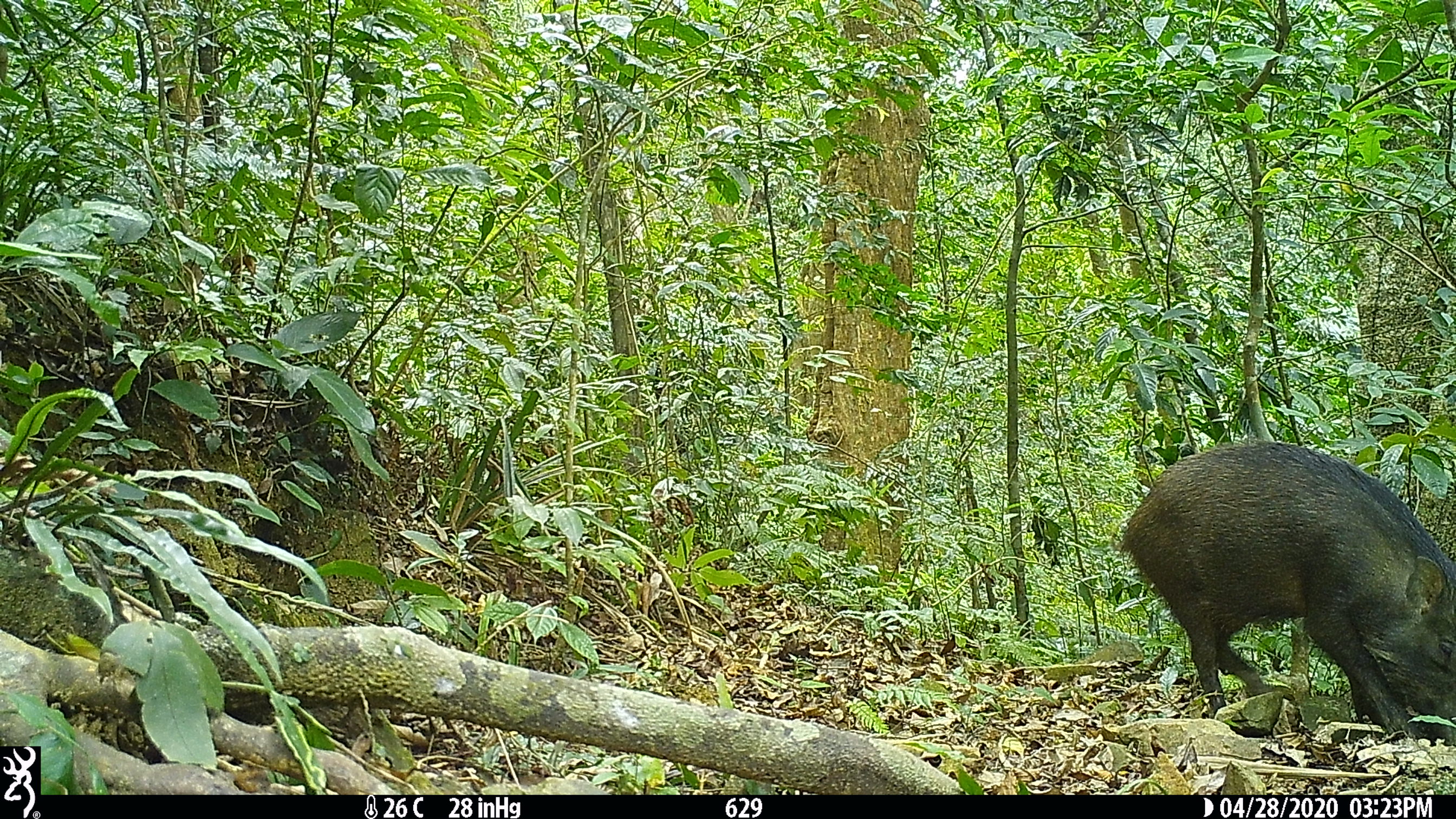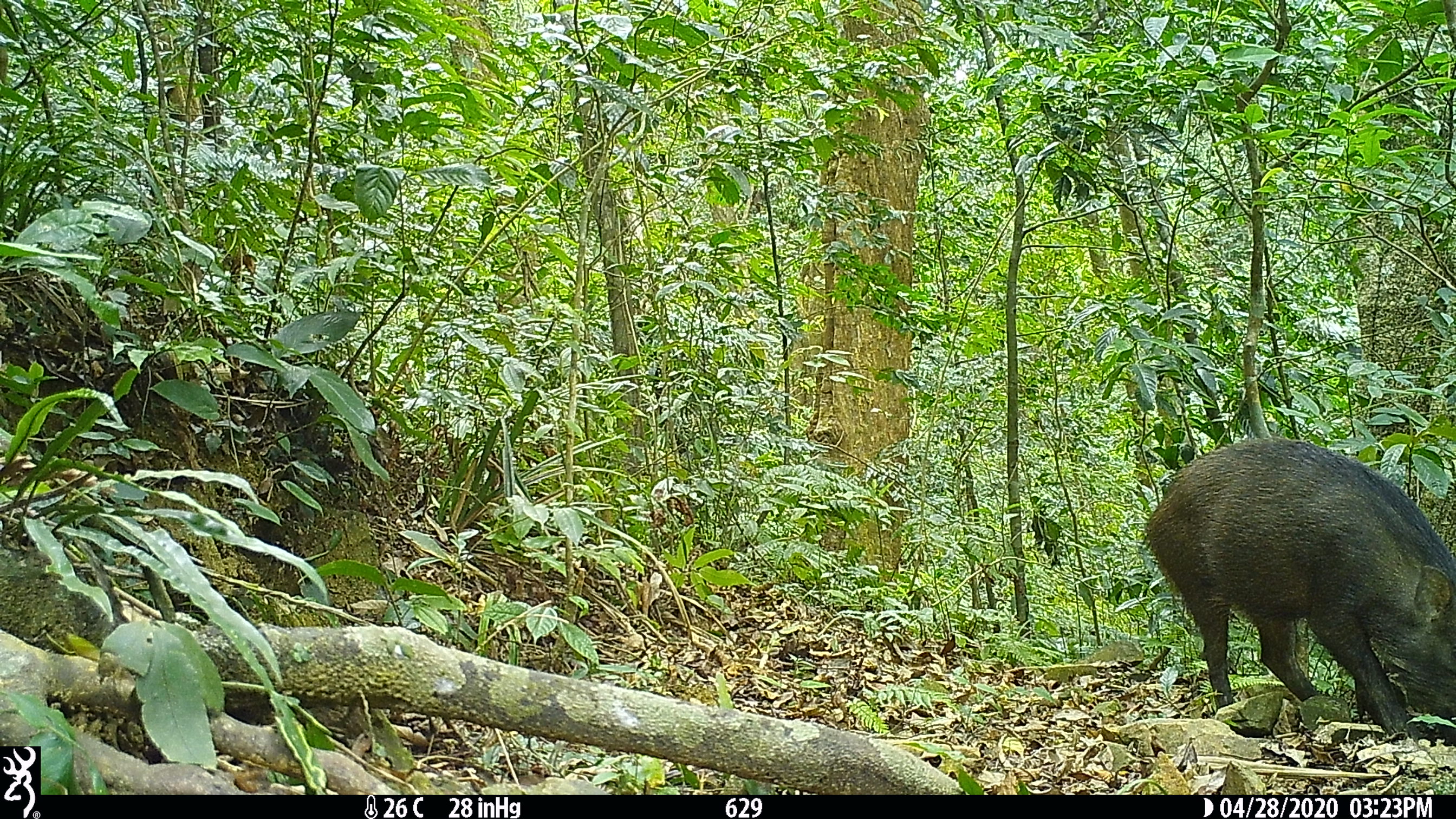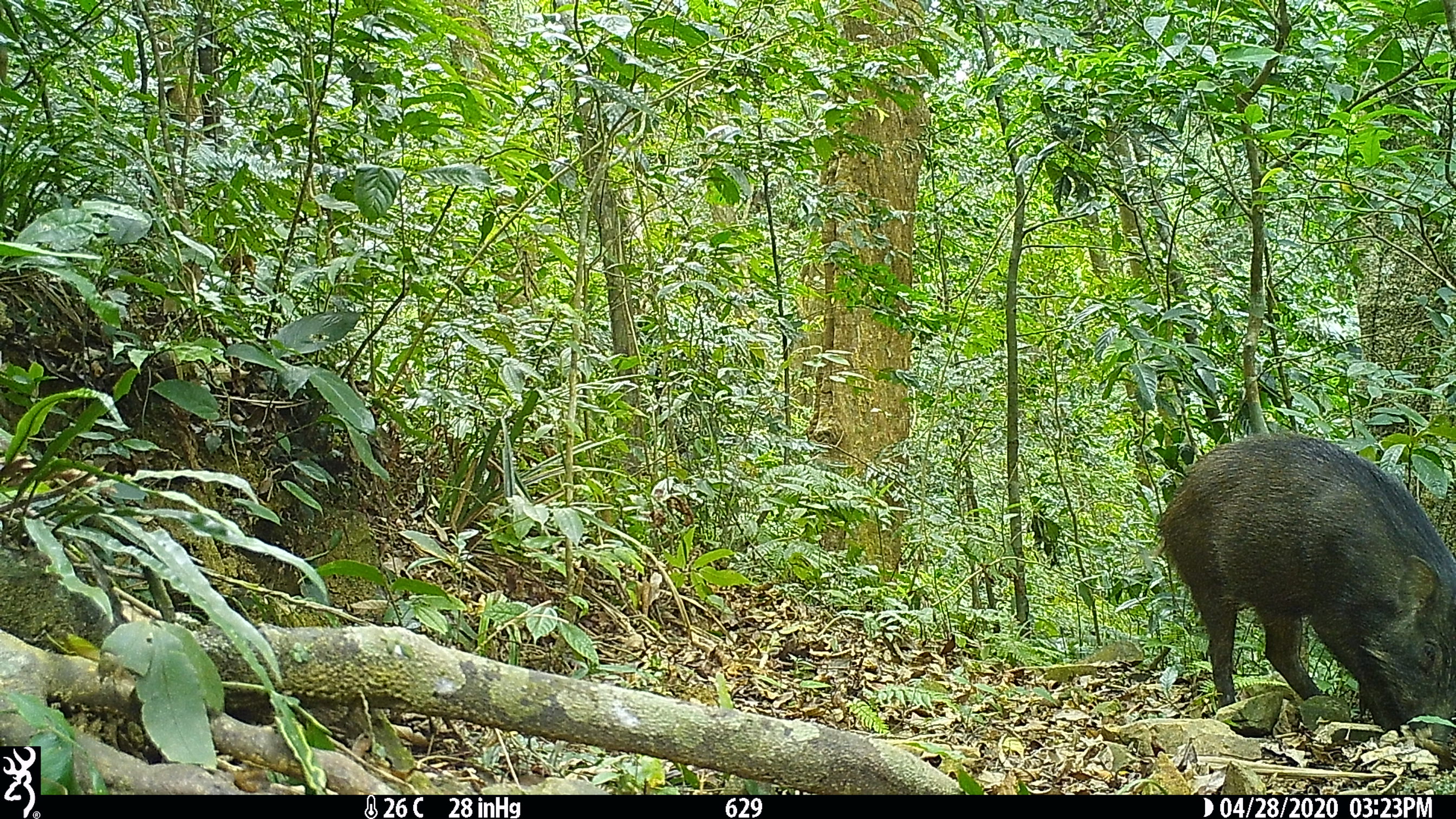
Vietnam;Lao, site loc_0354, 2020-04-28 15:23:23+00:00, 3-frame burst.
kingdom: Animalia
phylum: Chordata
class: Mammalia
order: Artiodactyla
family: Suidae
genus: Sus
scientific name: Sus scrofa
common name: eurasian wild pig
Eurasian wild pig (Sus scrofa). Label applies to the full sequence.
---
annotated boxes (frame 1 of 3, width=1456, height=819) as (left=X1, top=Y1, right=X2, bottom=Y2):
eurasian wild pig: (left=1115, top=436, right=1456, bottom=742)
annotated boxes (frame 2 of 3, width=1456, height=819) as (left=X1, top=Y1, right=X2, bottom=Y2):
eurasian wild pig: (left=1143, top=437, right=1456, bottom=733)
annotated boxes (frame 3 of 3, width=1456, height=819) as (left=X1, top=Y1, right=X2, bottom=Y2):
eurasian wild pig: (left=1156, top=435, right=1456, bottom=731)